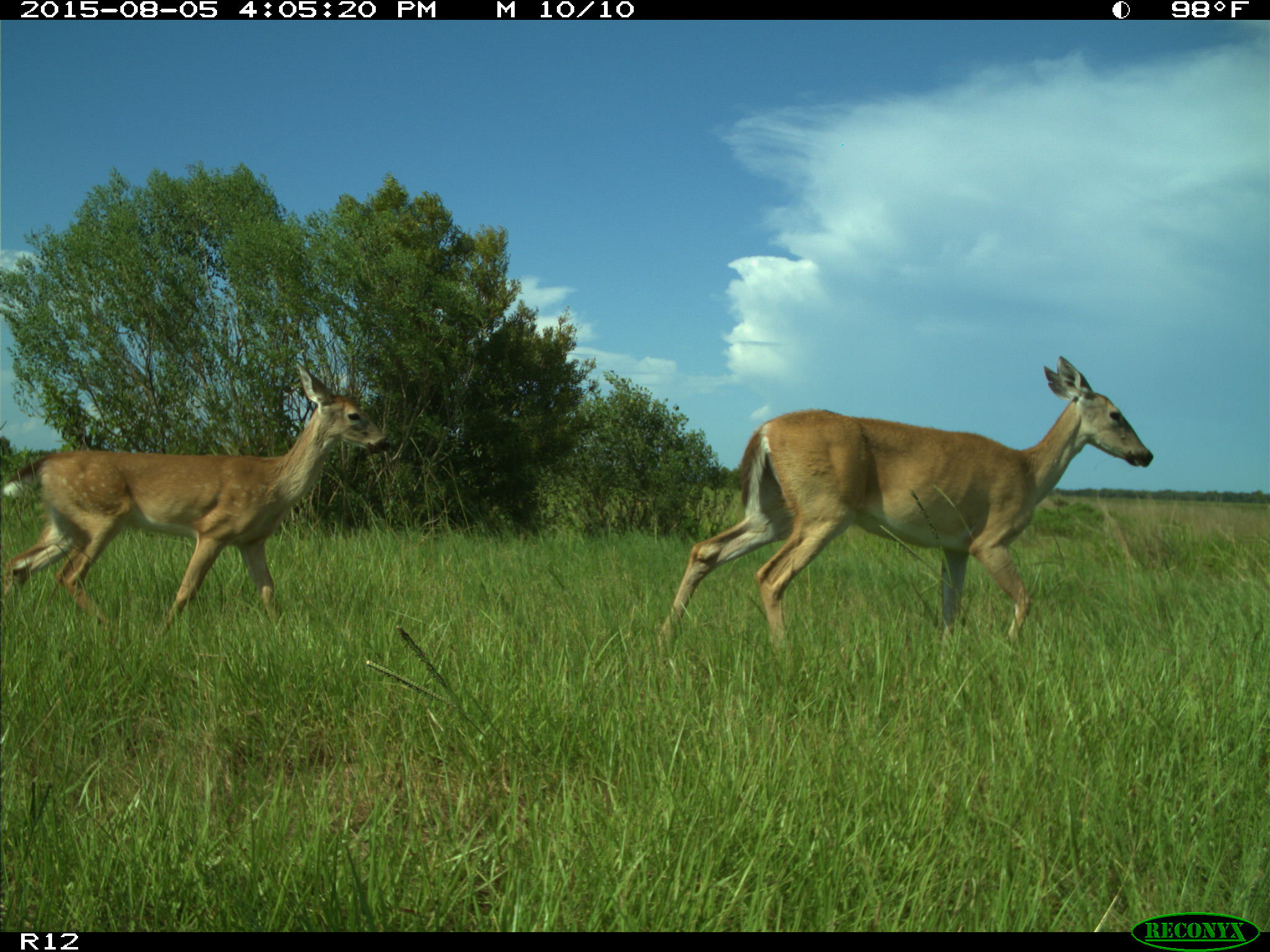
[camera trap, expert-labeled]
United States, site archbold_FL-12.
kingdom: Animalia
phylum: Chordata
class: Mammalia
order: Artiodactyla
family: Cervidae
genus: Odocoileus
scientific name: Odocoileus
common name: deer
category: unidentified deer